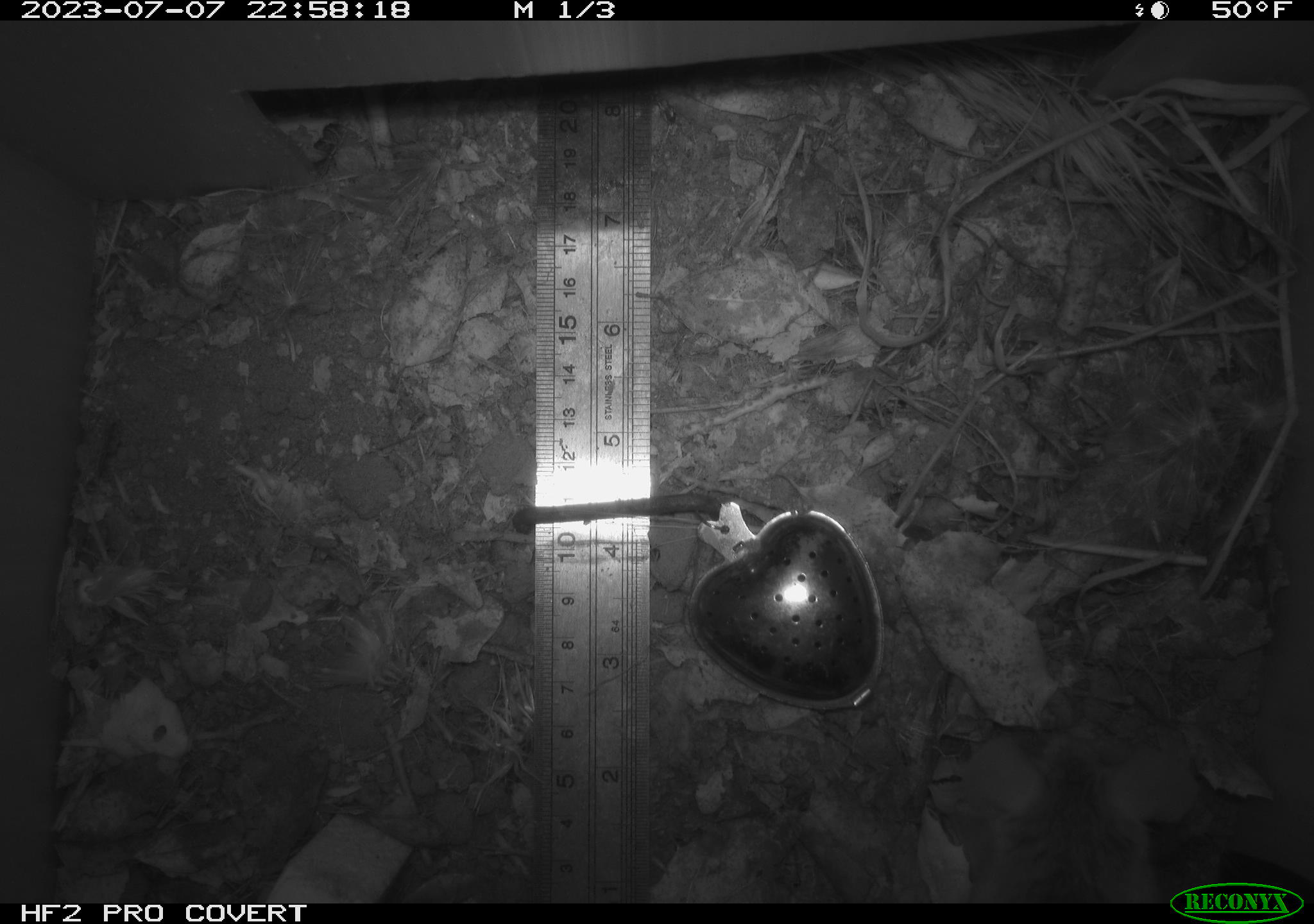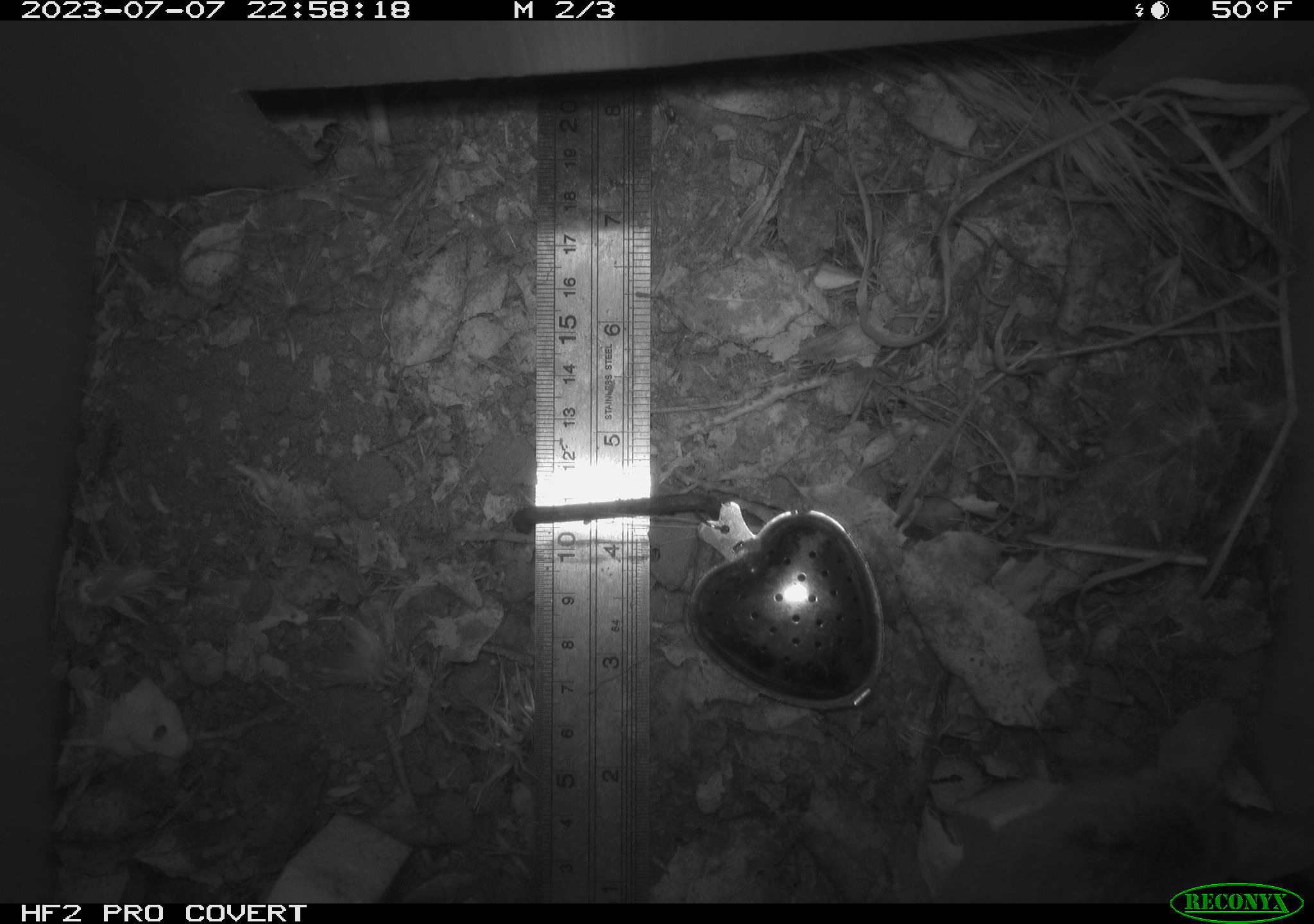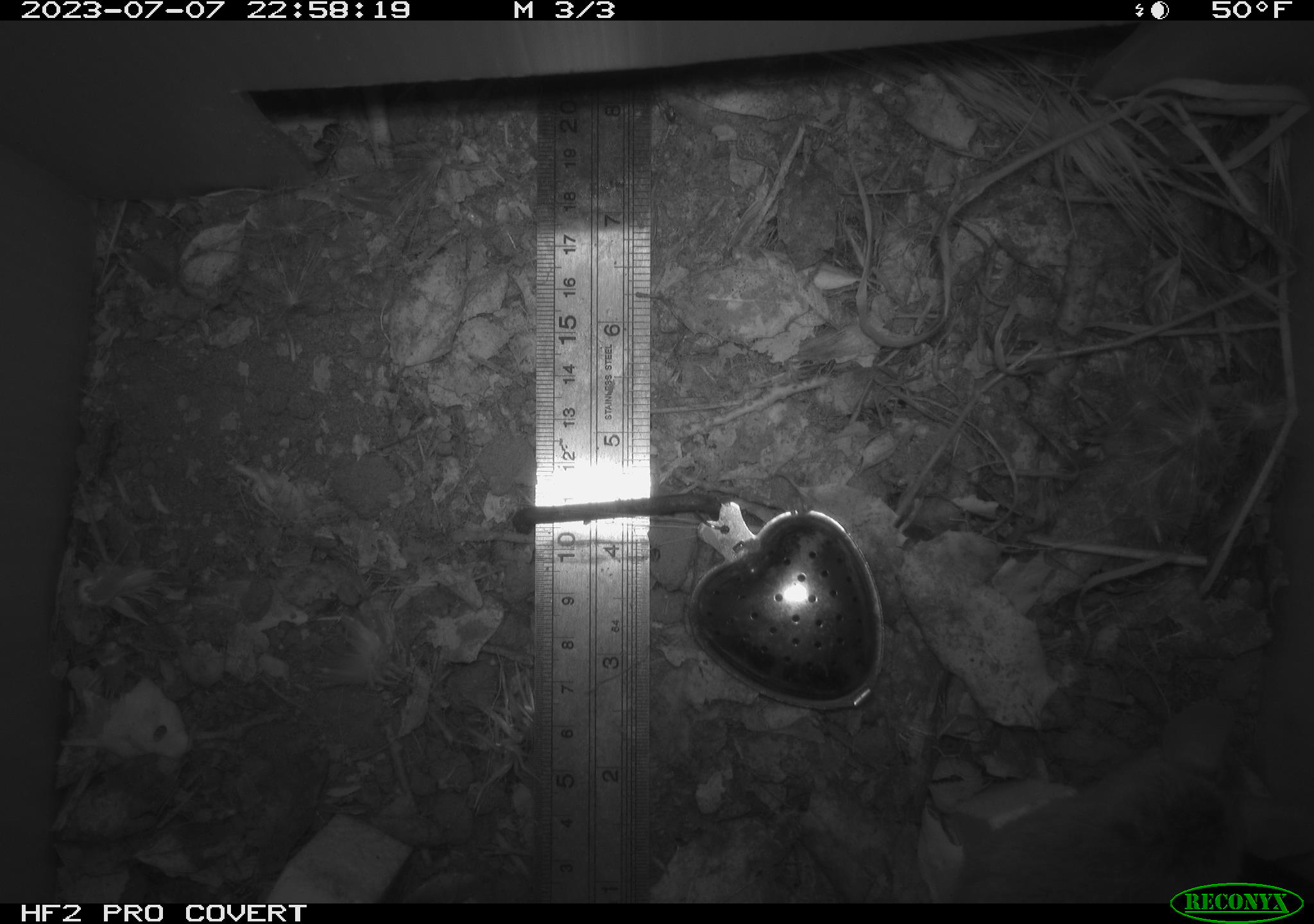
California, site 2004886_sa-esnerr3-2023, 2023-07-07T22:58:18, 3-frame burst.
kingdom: Animalia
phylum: Chordata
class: Mammalia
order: Rodentia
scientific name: Rodentia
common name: mouse species